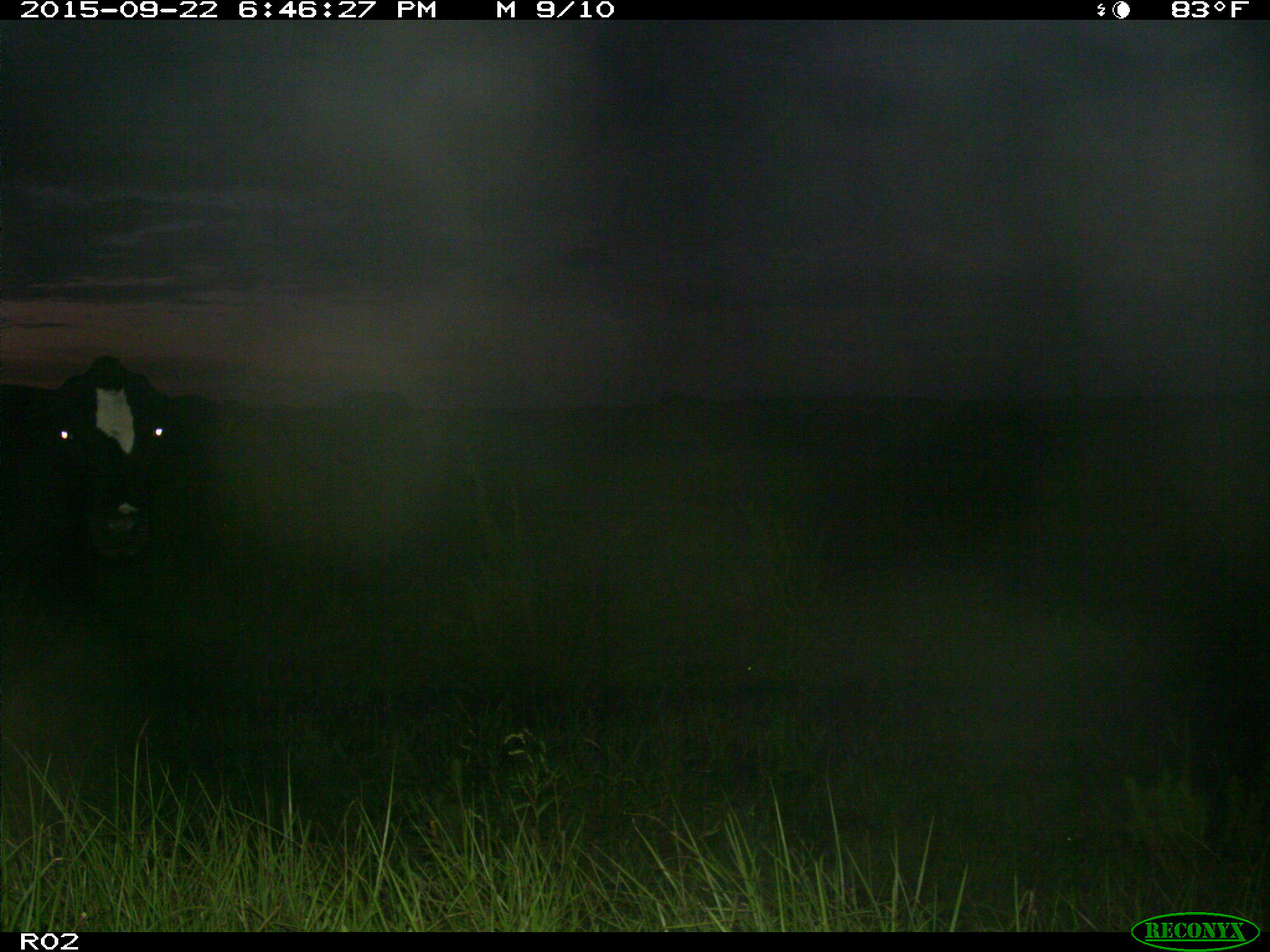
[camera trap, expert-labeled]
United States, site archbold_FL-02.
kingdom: Animalia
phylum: Chordata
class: Mammalia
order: Artiodactyla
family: Bovidae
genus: Bos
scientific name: Bos taurus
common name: domestic cow